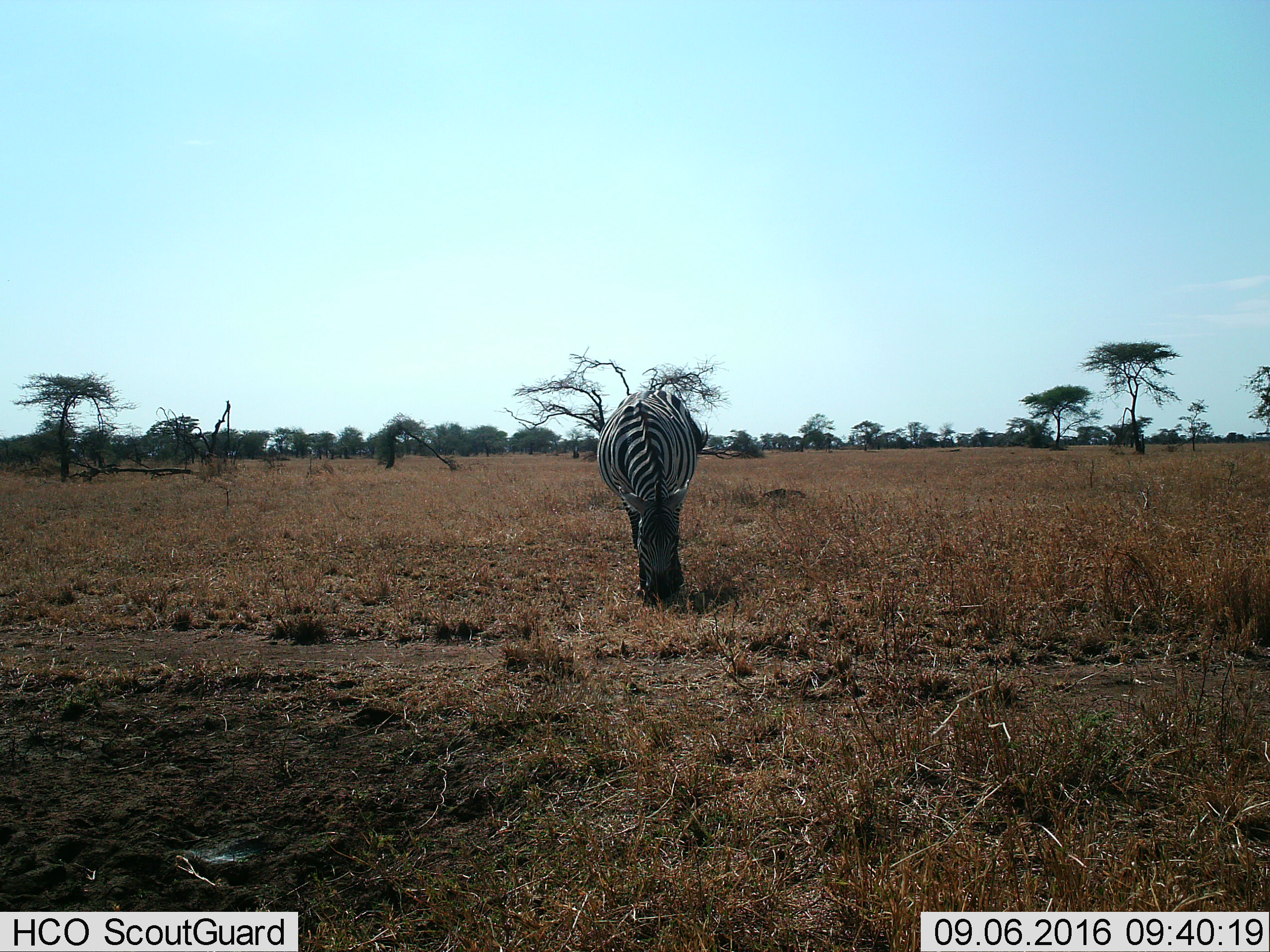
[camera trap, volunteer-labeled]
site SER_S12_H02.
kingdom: Animalia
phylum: Chordata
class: Mammalia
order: Perissodactyla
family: Equidae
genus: Equus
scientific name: Equus quagga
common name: plains zebra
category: zebraplains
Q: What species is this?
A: Zebraplains (plains zebra) (Equus quagga).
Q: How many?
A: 1.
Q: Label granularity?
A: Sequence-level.